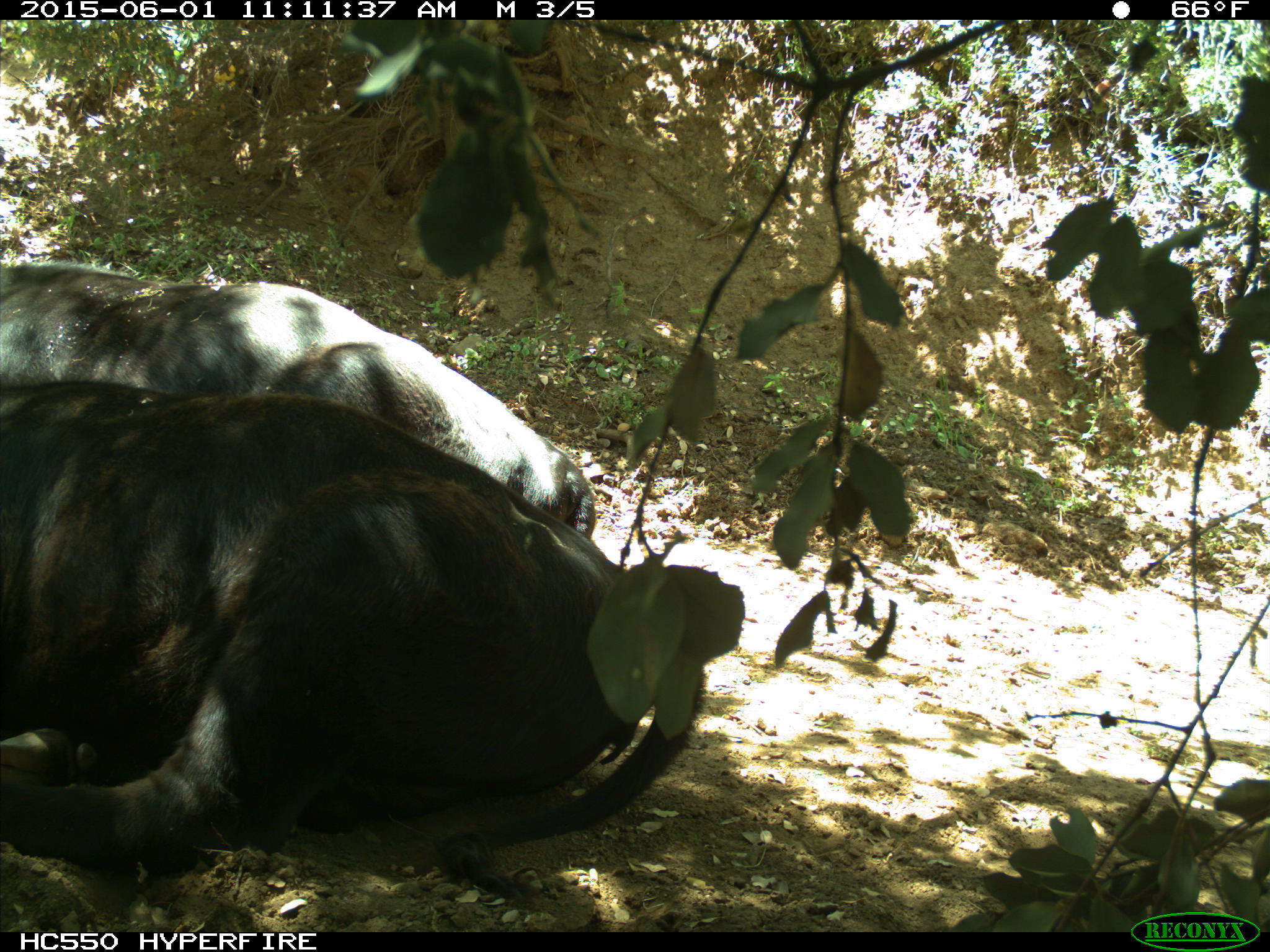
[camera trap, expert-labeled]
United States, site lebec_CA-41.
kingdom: Animalia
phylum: Chordata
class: Mammalia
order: Artiodactyla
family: Bovidae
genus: Bos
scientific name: Bos taurus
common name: domestic cow